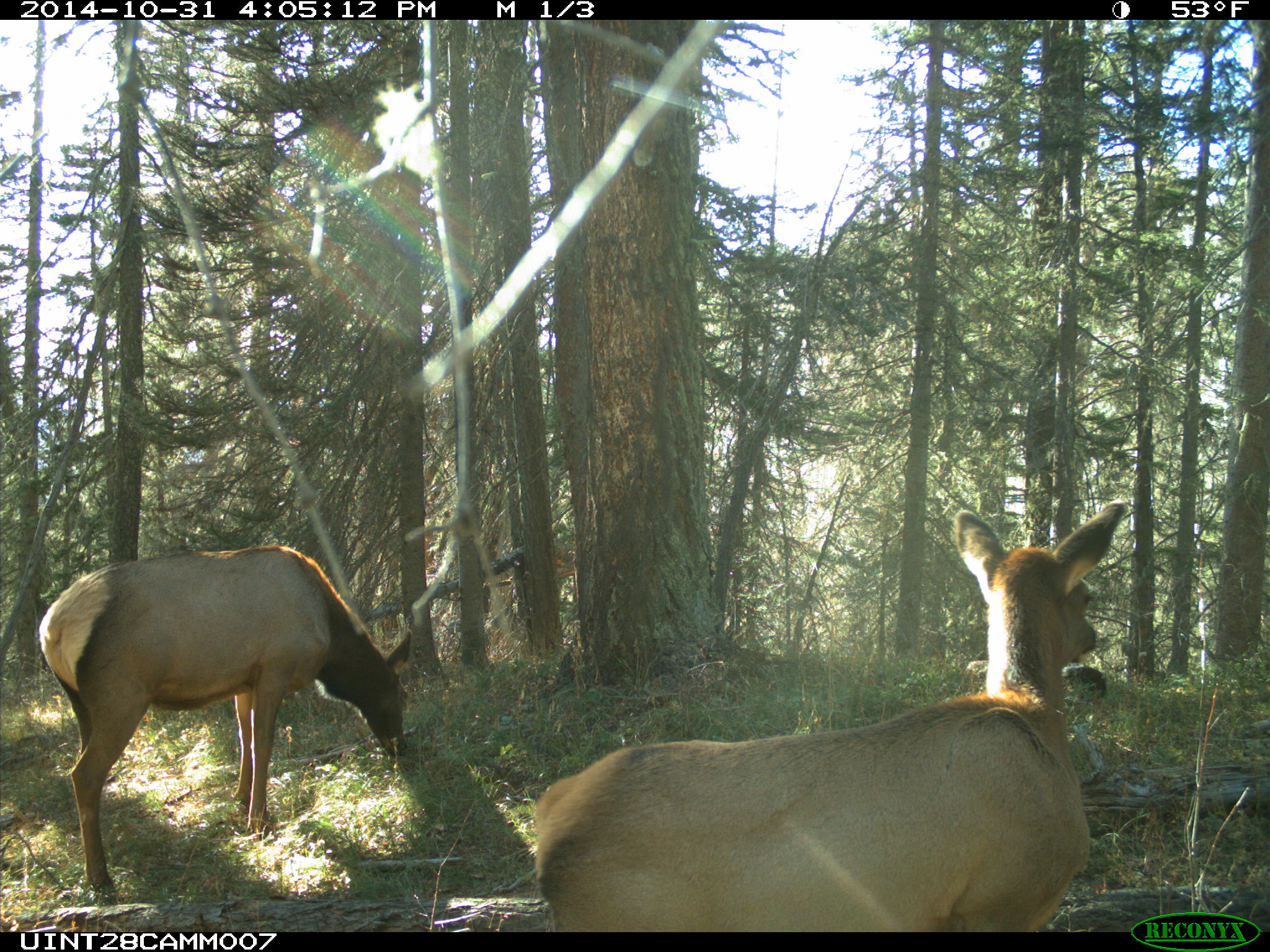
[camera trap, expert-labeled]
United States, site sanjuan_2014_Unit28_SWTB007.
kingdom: Animalia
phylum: Chordata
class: Mammalia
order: Artiodactyla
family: Cervidae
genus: Cervus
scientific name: Cervus elaphus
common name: red deer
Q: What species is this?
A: Cervus elaphus (red deer).